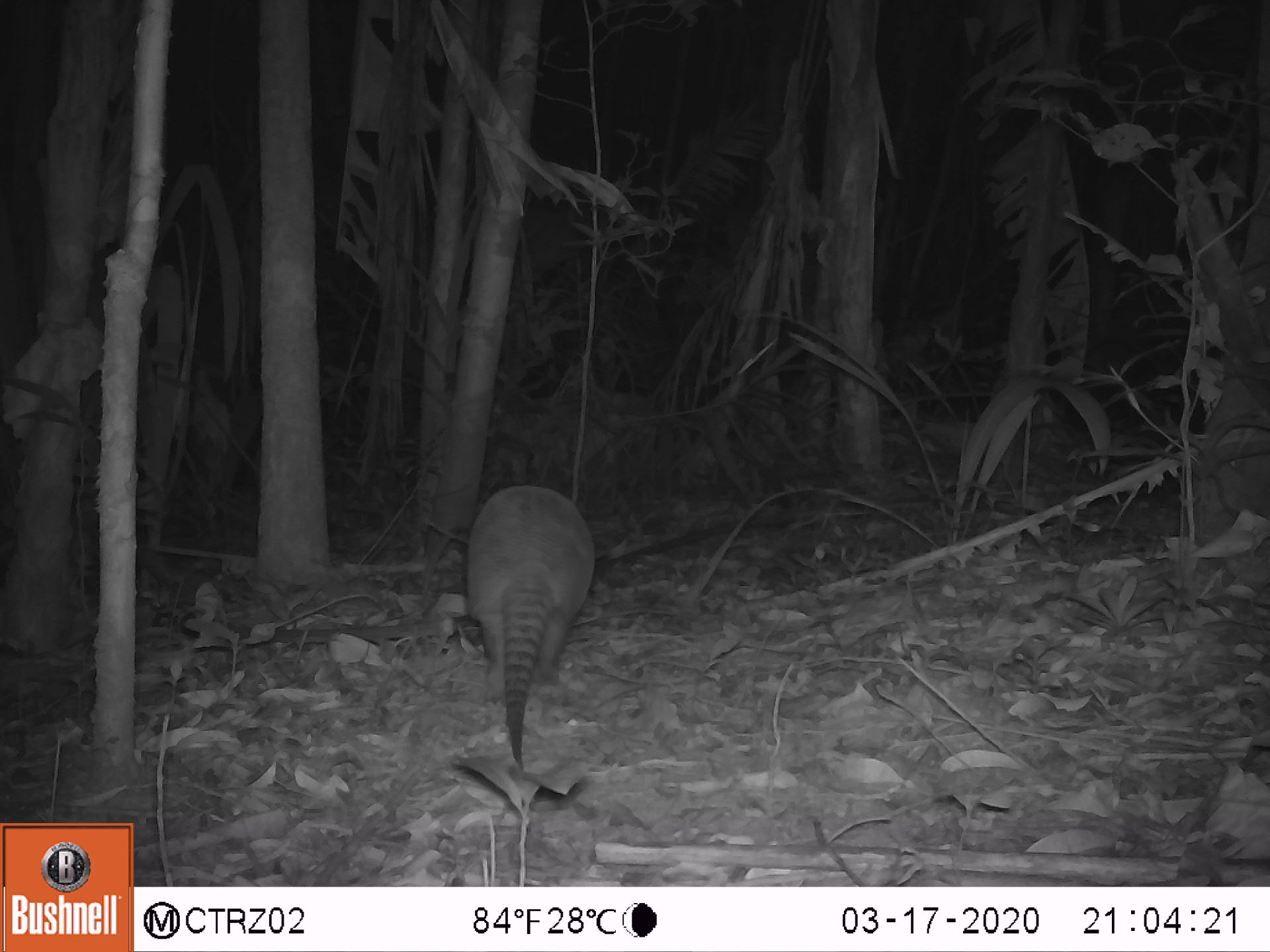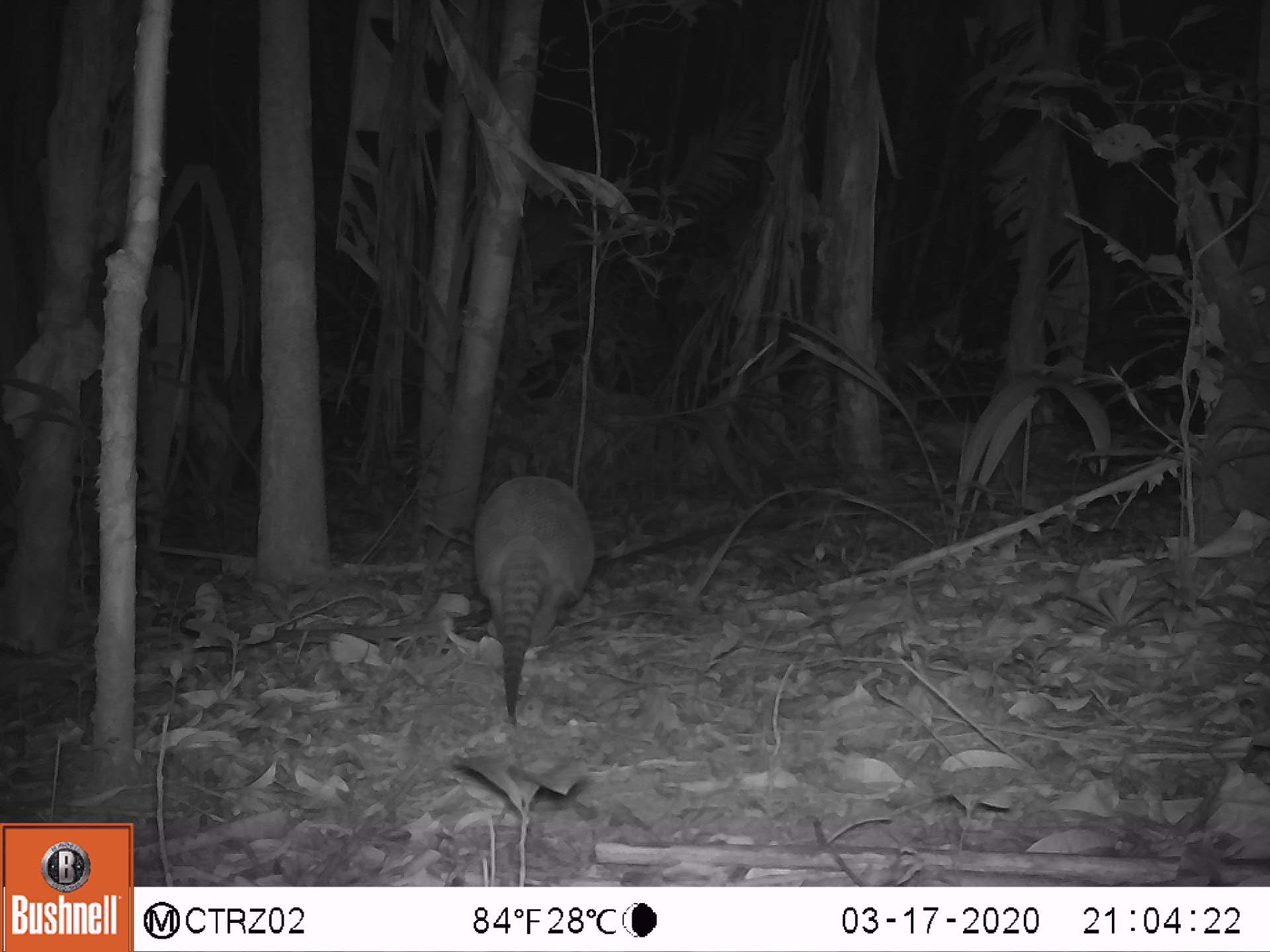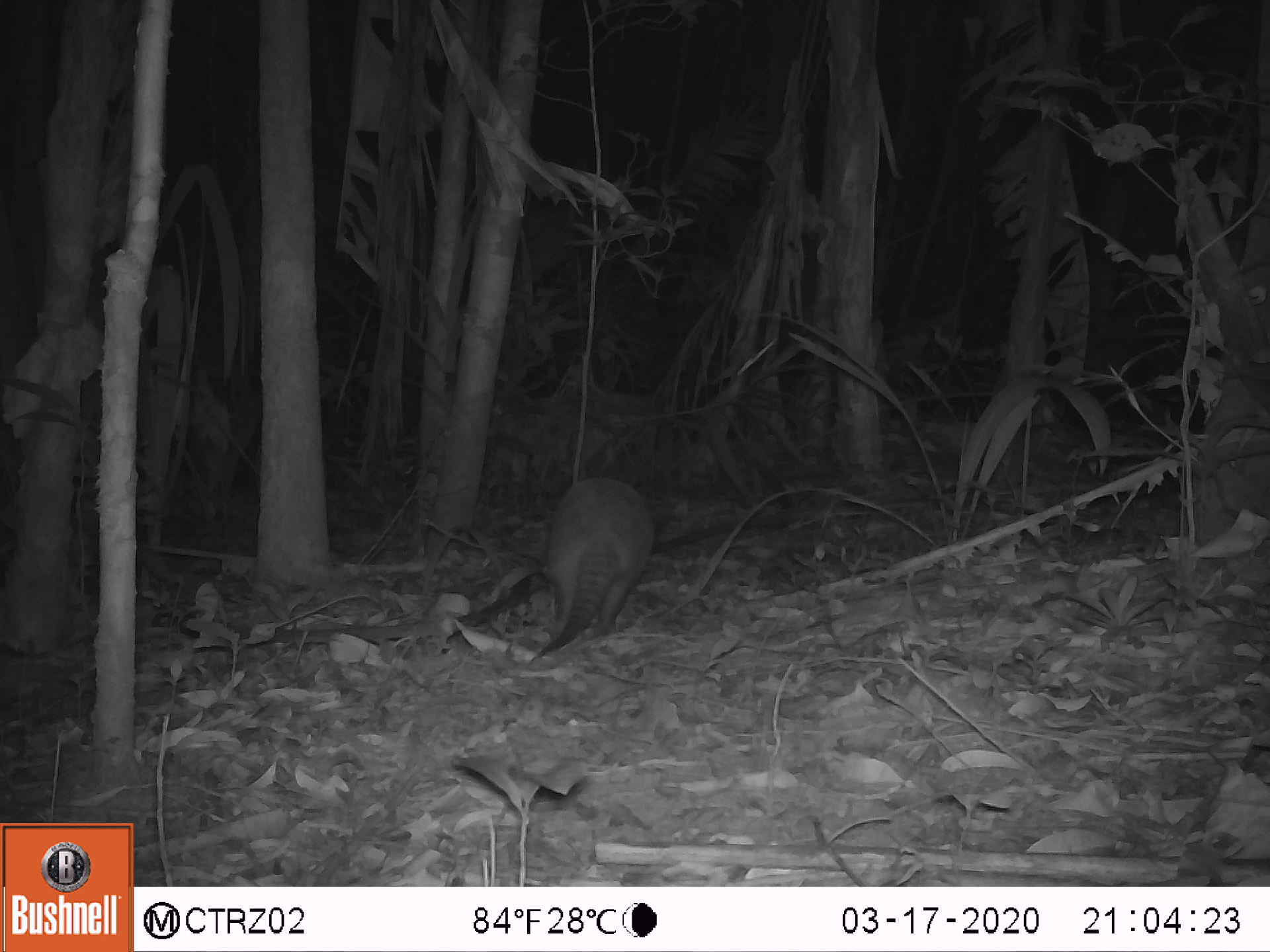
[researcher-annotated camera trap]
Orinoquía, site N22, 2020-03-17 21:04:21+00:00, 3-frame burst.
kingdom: Animalia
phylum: Chordata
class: Mammalia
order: Cingulata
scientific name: Cingulata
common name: armadillo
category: unknown armadillo